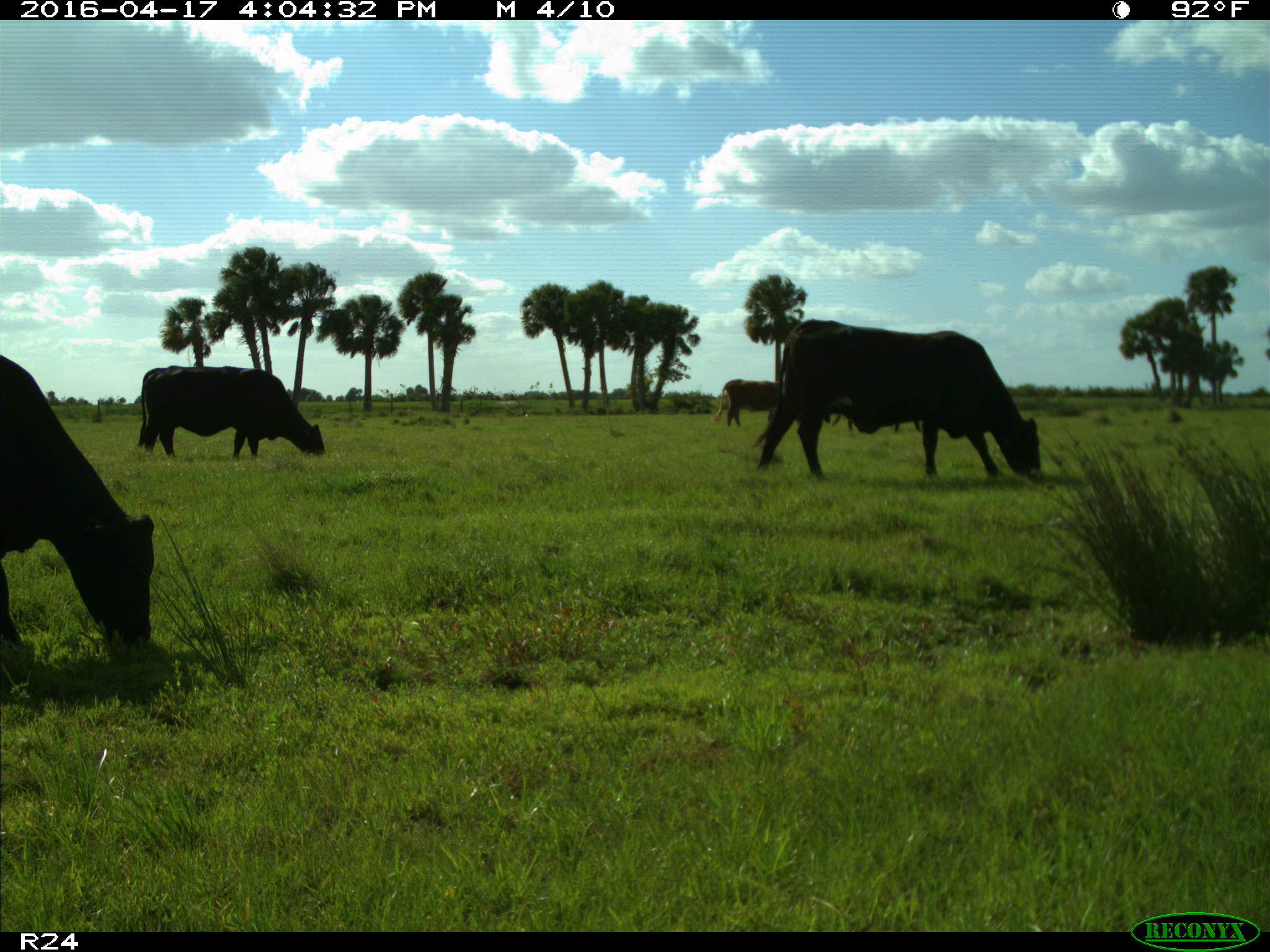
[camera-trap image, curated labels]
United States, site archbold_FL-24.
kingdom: Animalia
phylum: Chordata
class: Mammalia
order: Artiodactyla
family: Bovidae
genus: Bos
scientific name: Bos taurus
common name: domestic cow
Bos taurus (domestic cow).